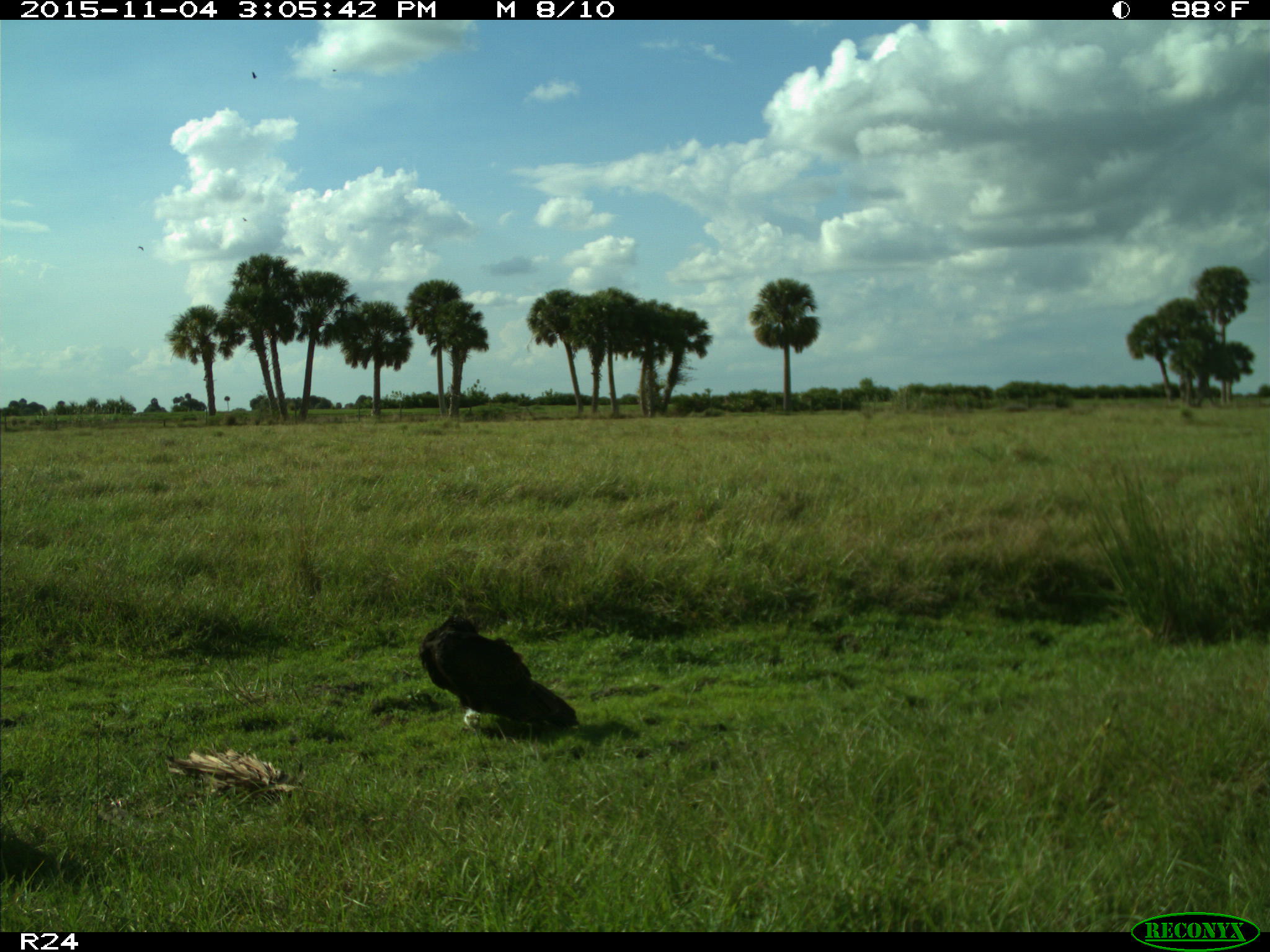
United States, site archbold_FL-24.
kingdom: Animalia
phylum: Chordata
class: Aves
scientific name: Aves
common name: birds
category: unidentified bird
Unidentified bird (birds) (Aves).